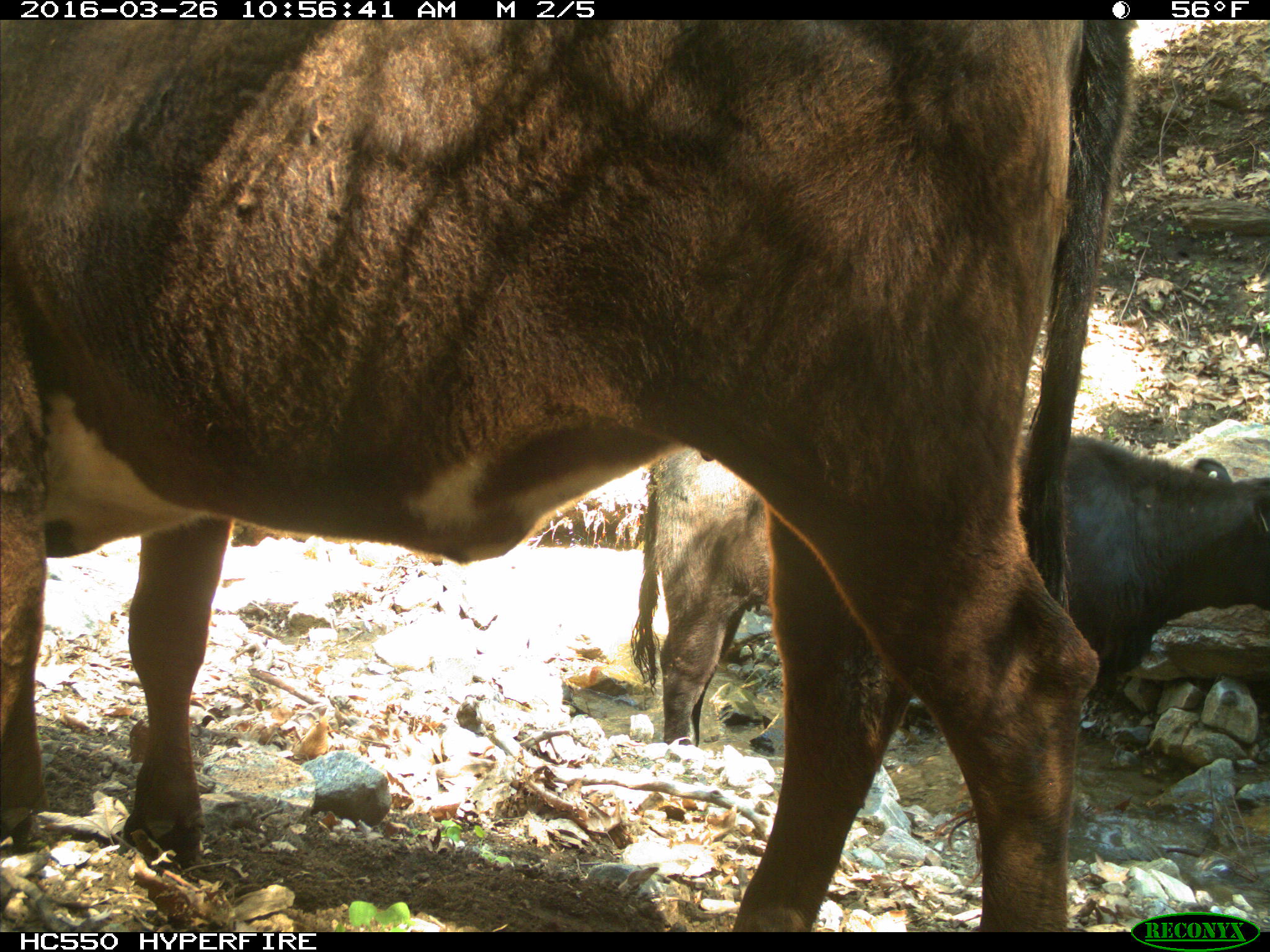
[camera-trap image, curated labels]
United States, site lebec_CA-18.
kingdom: Animalia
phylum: Chordata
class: Mammalia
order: Artiodactyla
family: Bovidae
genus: Bos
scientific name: Bos taurus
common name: domestic cow